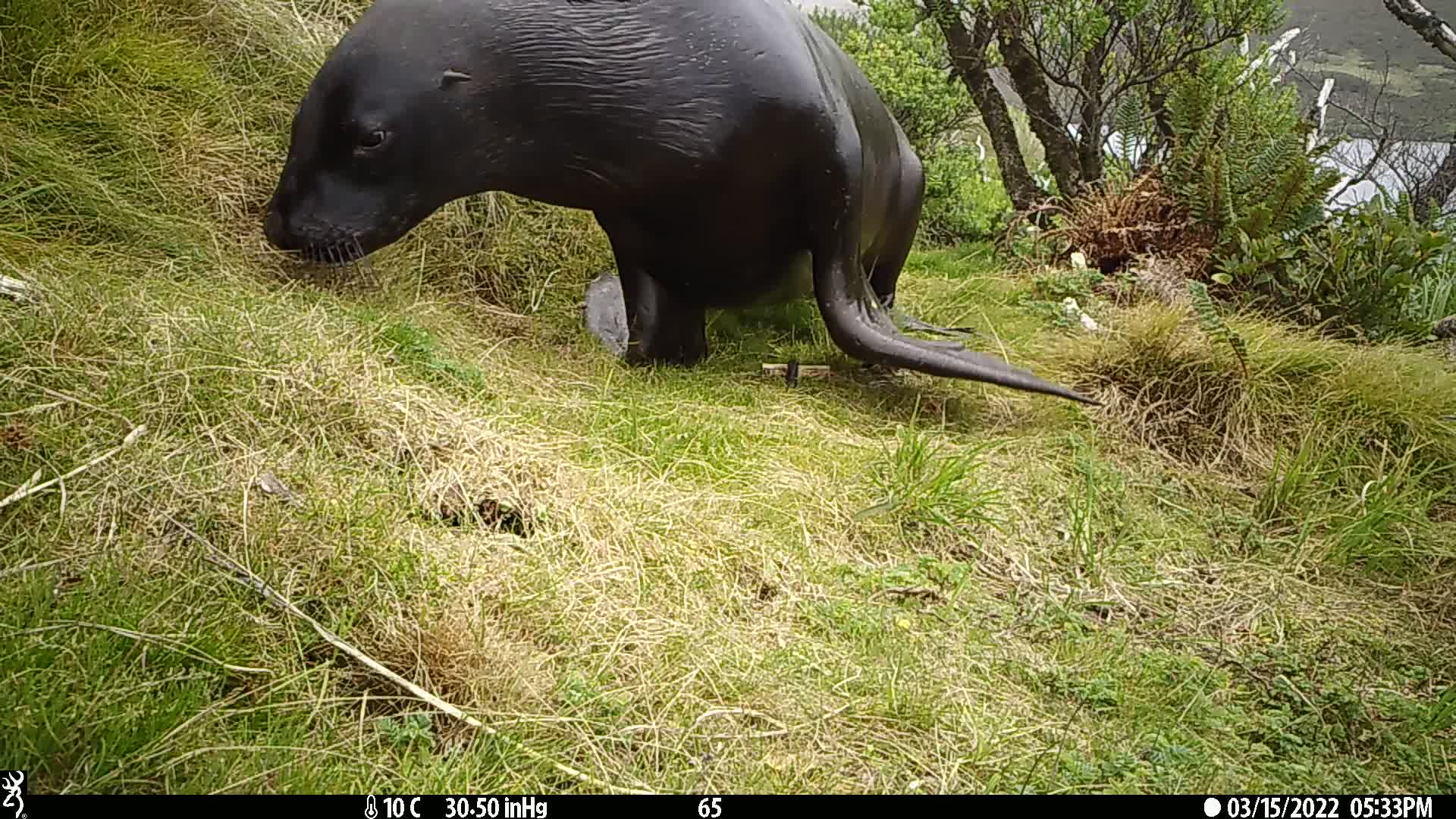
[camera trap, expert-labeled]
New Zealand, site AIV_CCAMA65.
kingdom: Animalia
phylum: Chordata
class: Mammalia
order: Carnivora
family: Otariidae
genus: Phocarctos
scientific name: Phocarctos hookeri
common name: new zealand sea lion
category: sealion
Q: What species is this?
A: Sealion (new zealand sea lion) (Phocarctos hookeri).